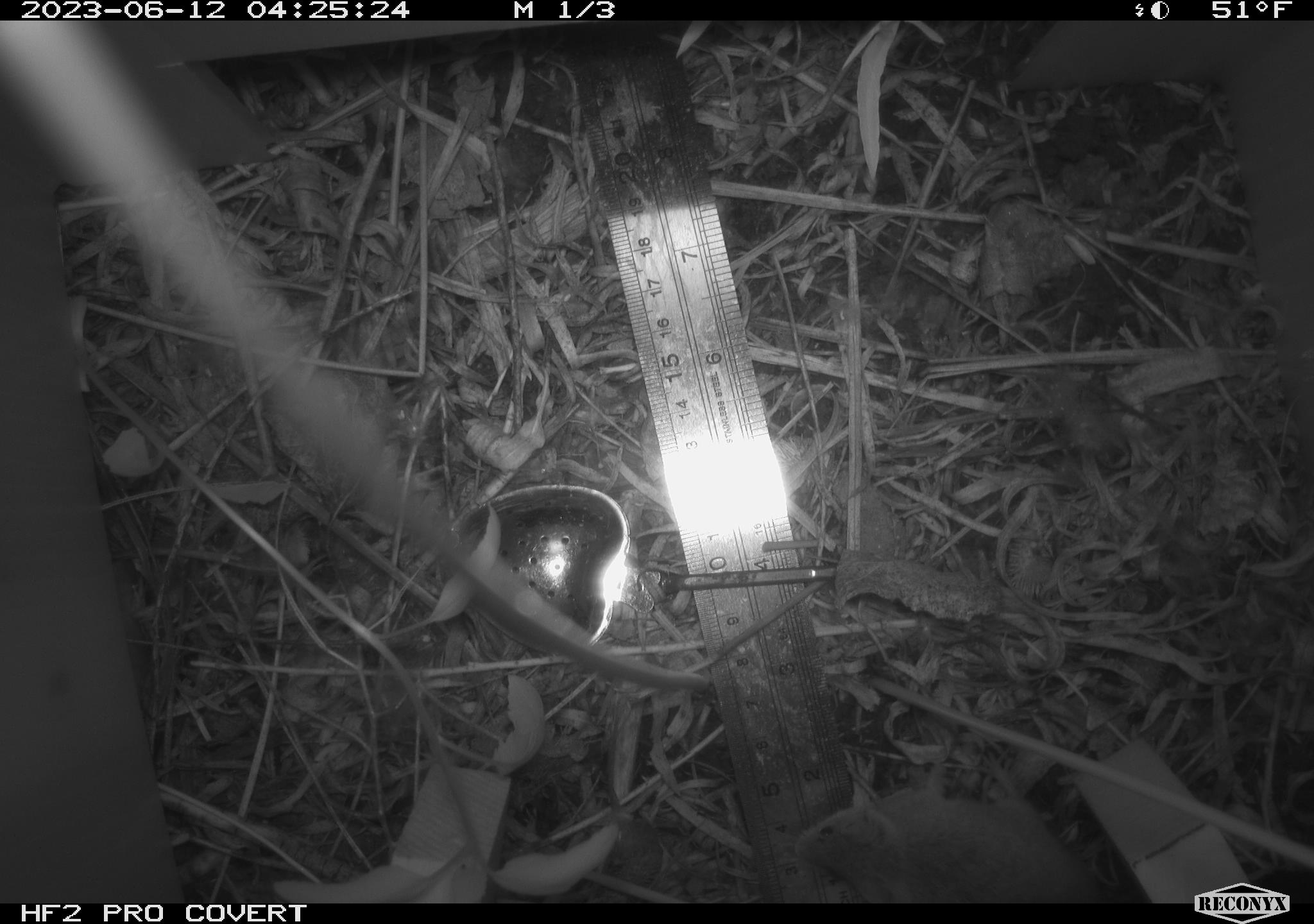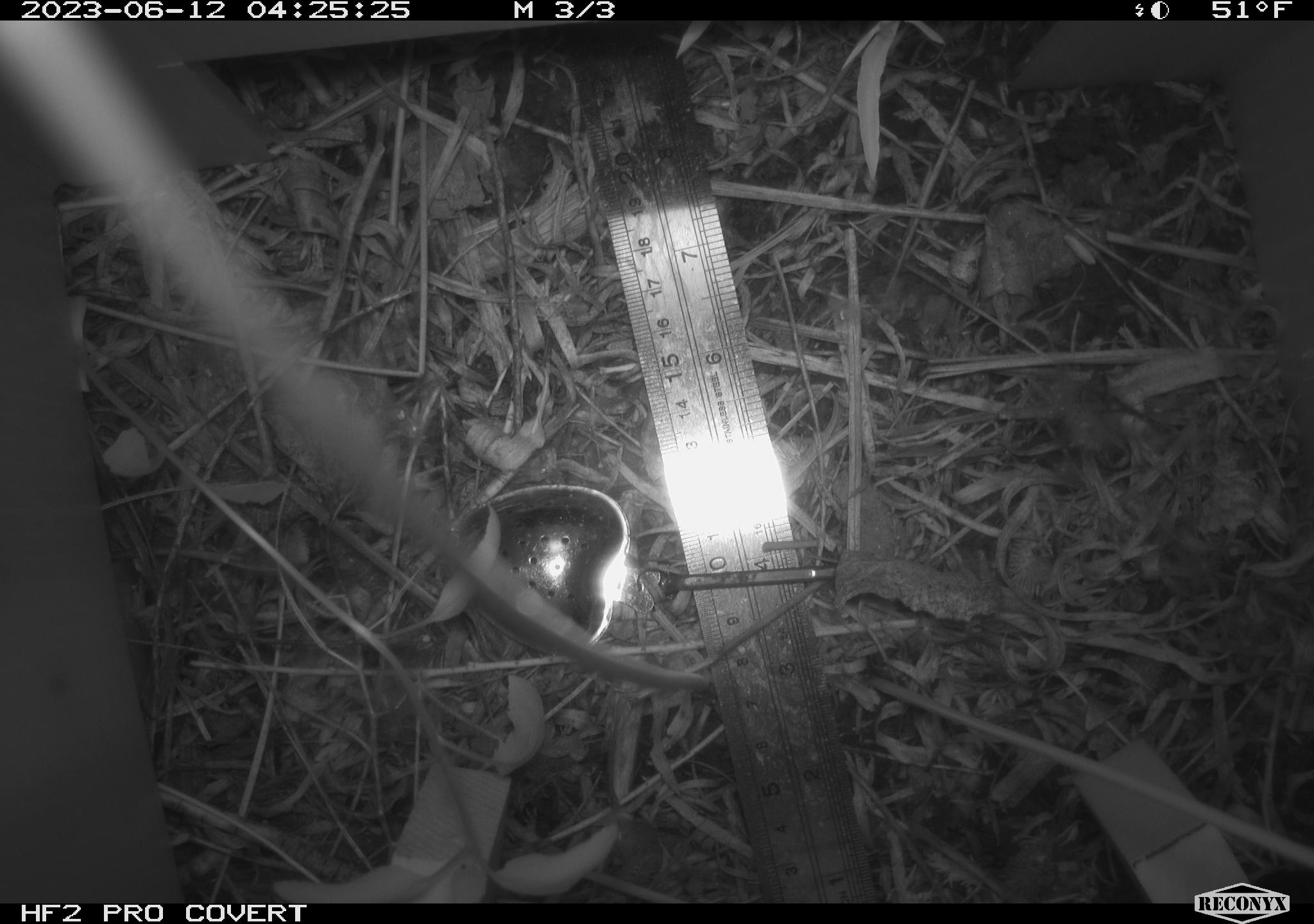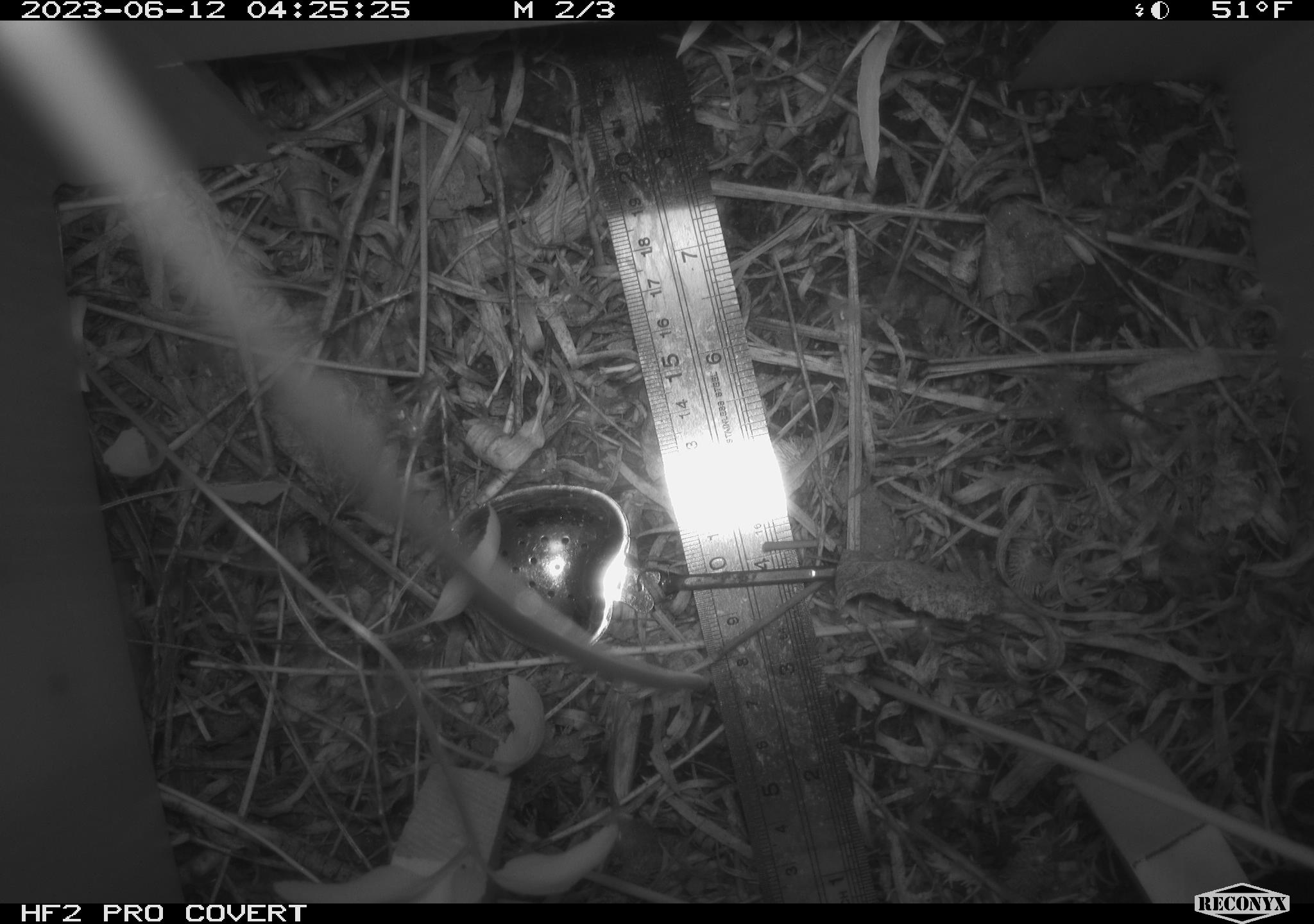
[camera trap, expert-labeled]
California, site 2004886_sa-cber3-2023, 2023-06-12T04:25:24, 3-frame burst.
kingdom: Animalia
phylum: Chordata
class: Mammalia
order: Rodentia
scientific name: Rodentia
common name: mouse species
Mouse species (Rodentia).